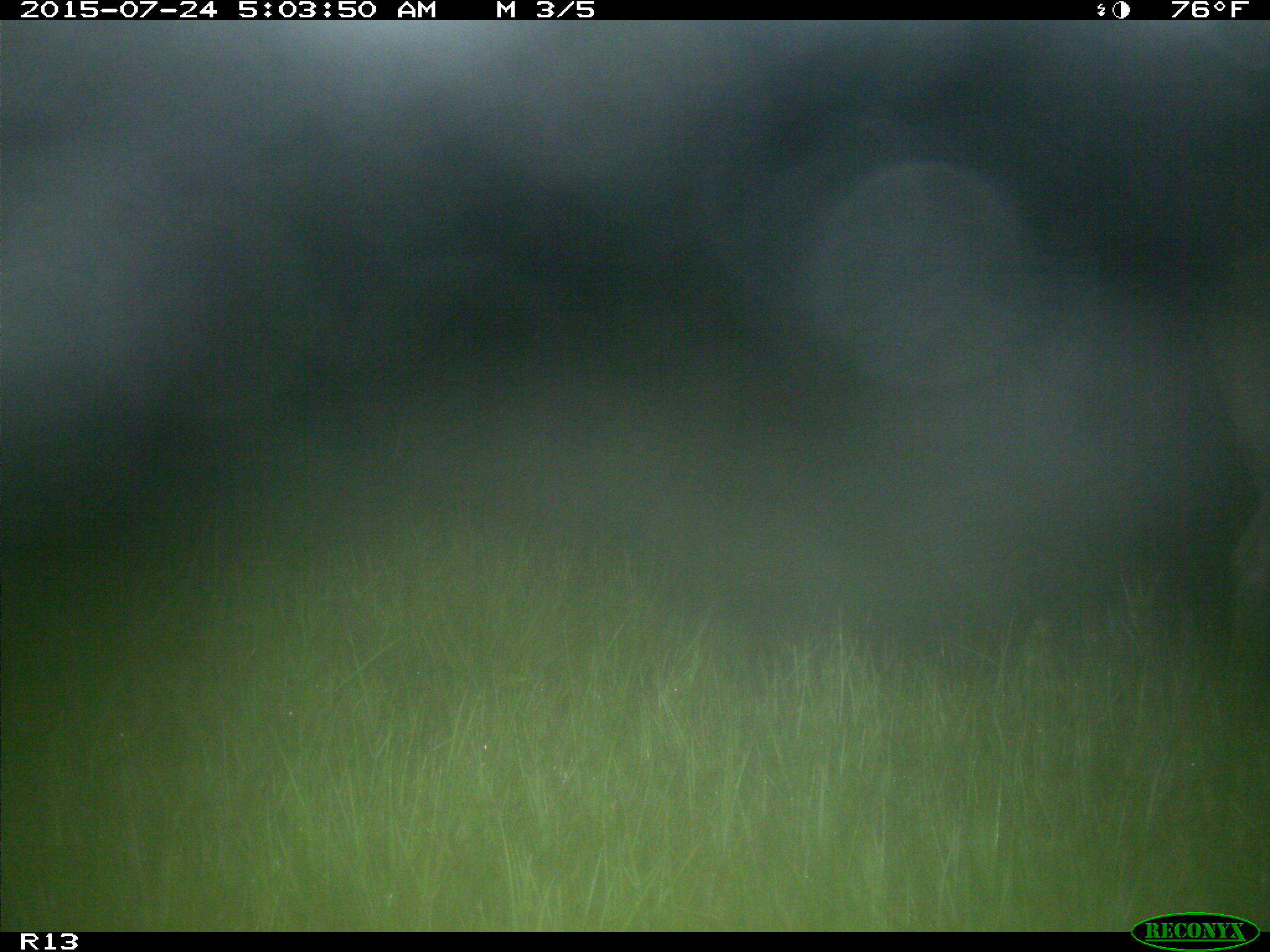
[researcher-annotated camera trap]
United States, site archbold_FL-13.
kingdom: Animalia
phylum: Chordata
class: Mammalia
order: Artiodactyla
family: Bovidae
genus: Bos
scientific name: Bos taurus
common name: domestic cow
Bos taurus (domestic cow).